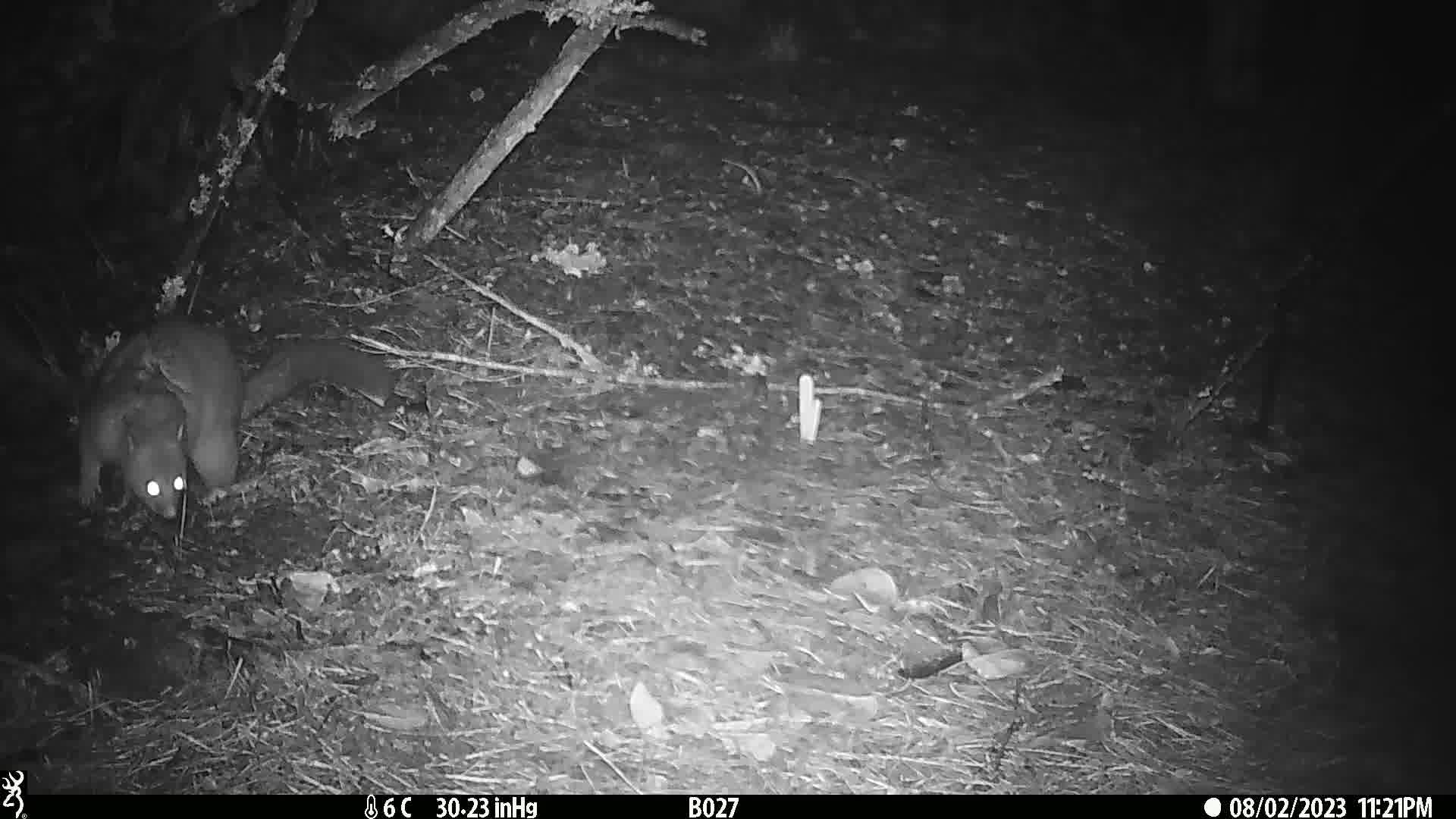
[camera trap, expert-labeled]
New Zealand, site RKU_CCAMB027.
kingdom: Animalia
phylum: Chordata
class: Mammalia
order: Diprotodontia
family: Phalangeridae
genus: Trichosurus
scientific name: Trichosurus vulpecula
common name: common brushtail possum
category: possum